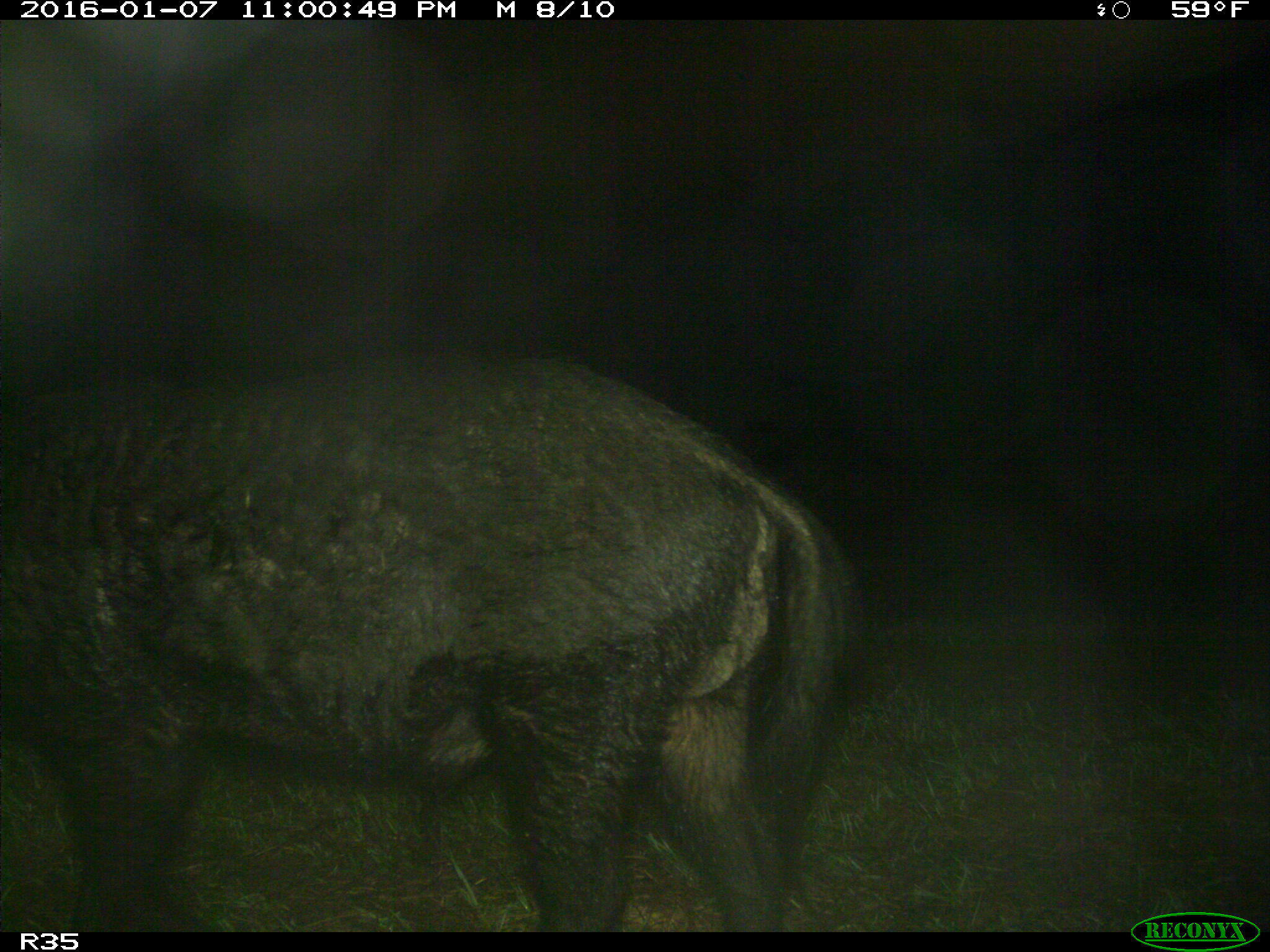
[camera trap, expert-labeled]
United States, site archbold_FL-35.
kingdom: Animalia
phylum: Chordata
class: Mammalia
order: Artiodactyla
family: Suidae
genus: Sus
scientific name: Sus scrofa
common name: wild boar